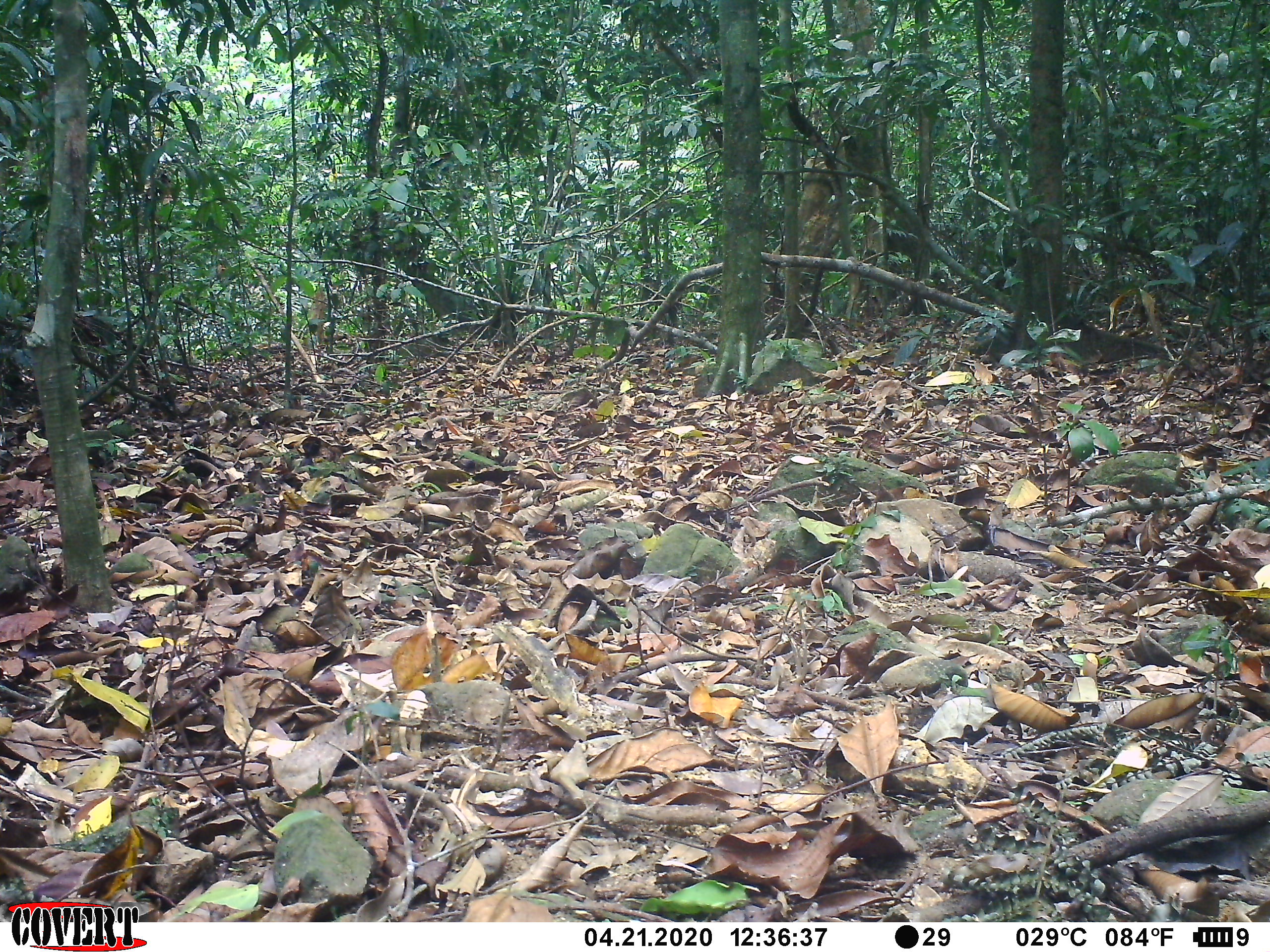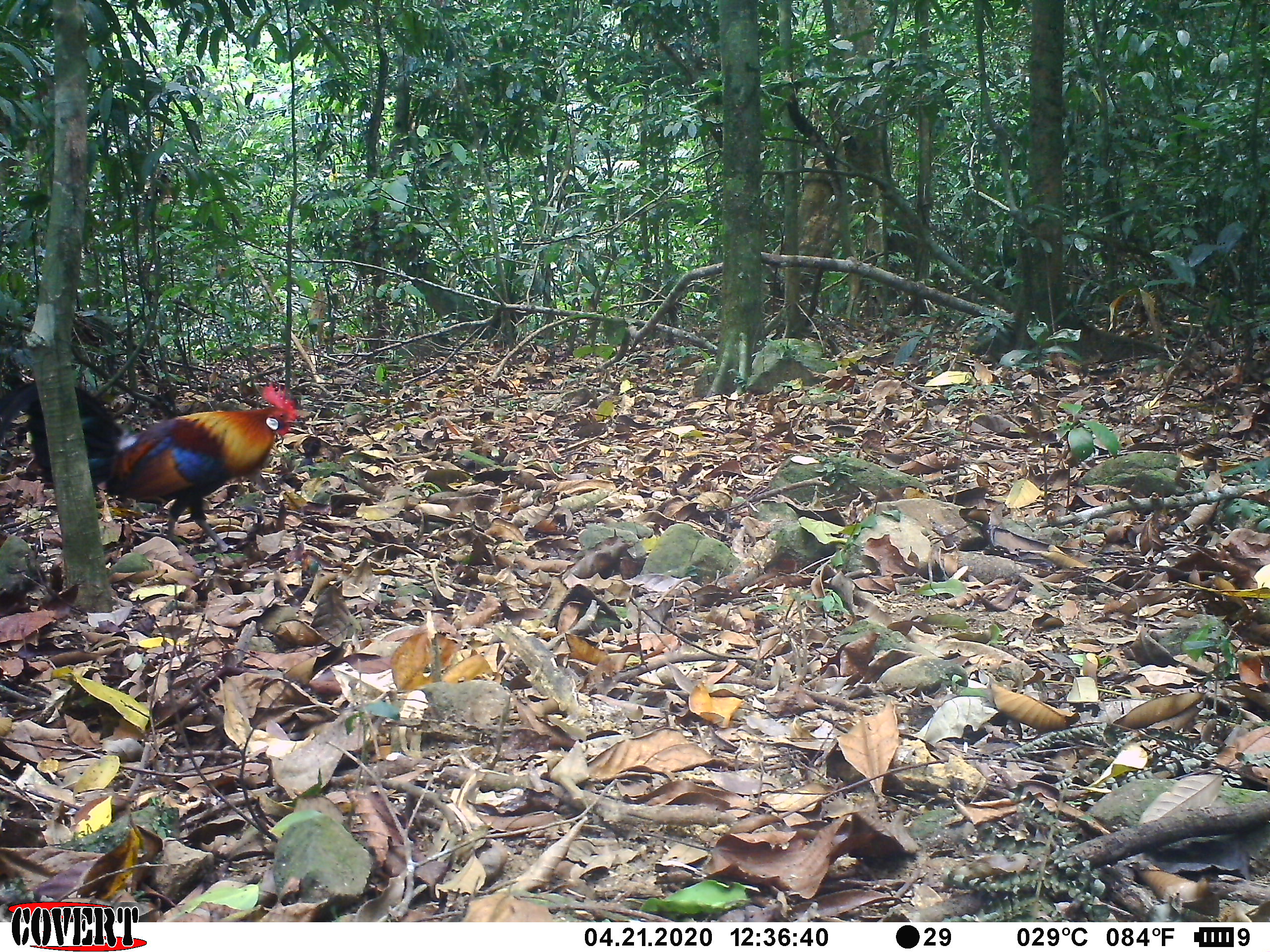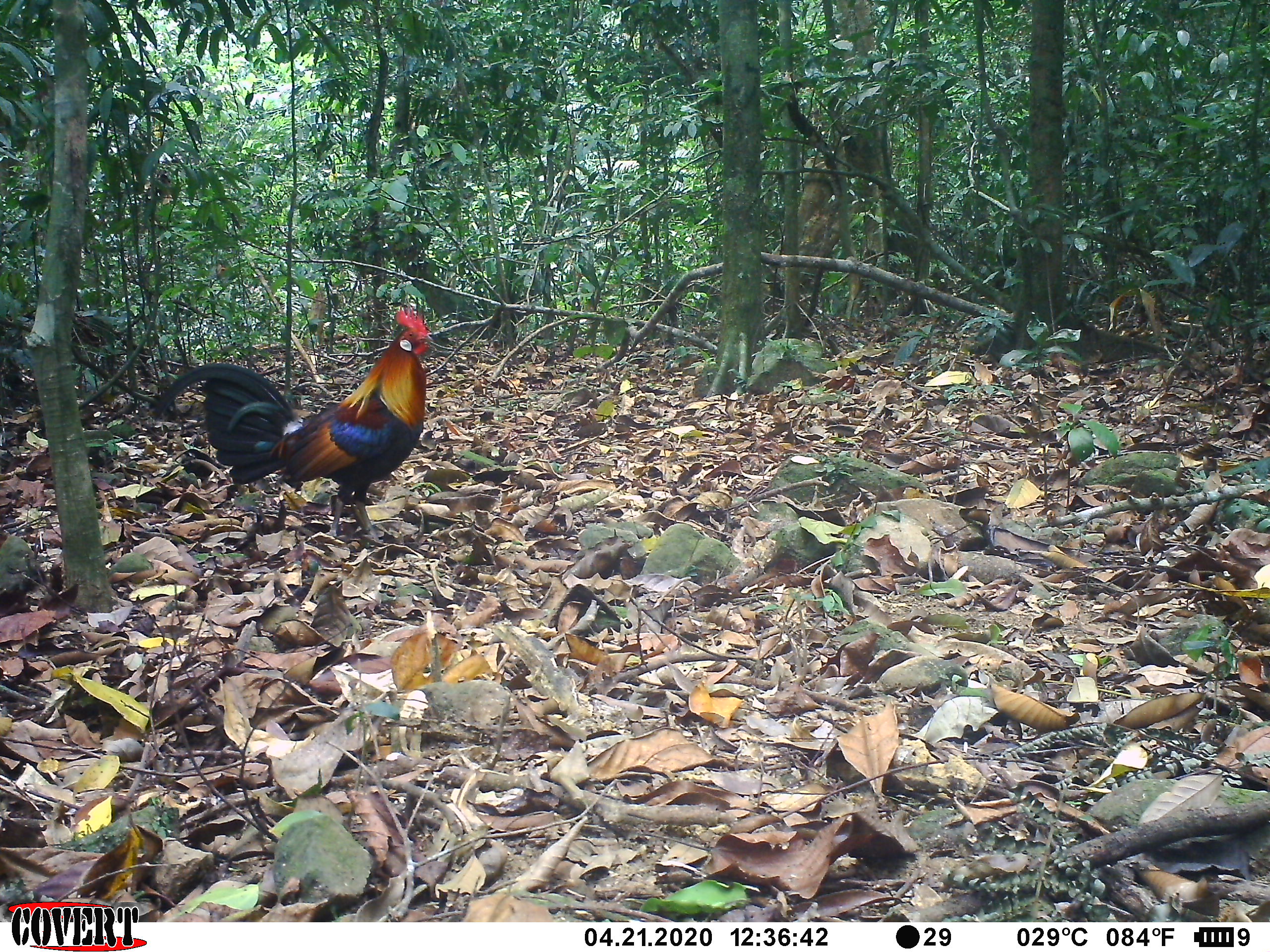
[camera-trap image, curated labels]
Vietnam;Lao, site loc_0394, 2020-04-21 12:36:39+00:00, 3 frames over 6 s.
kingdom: Animalia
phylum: Chordata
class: Aves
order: Galliformes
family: Phasianidae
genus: Gallus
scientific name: Gallus gallus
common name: red junglefowl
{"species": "red junglefowl (Gallus gallus)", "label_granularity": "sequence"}